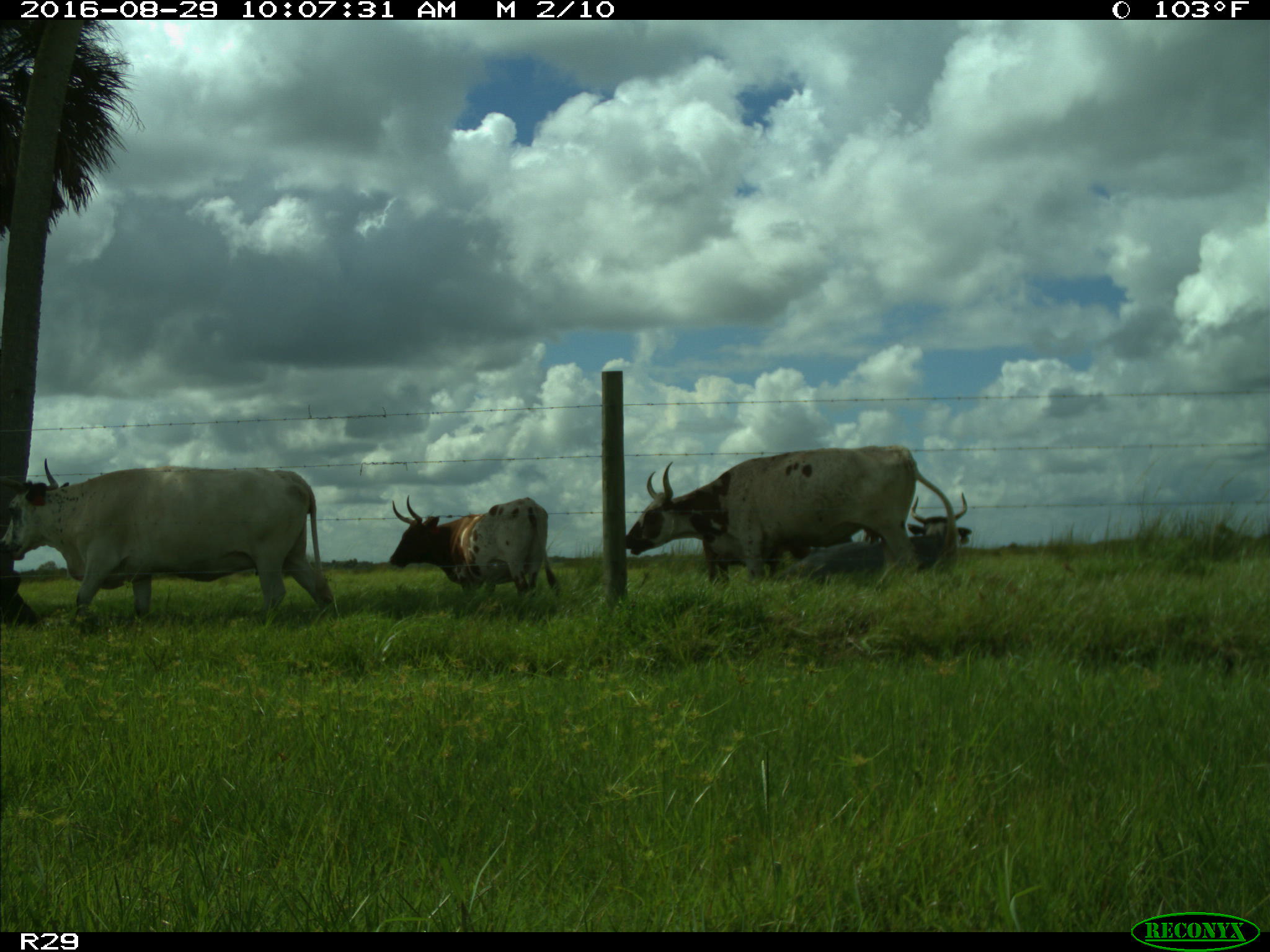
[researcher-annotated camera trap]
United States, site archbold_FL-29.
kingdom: Animalia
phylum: Chordata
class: Mammalia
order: Artiodactyla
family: Bovidae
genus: Bos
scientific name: Bos taurus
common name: domestic cow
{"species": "Bos taurus (domestic cow)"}